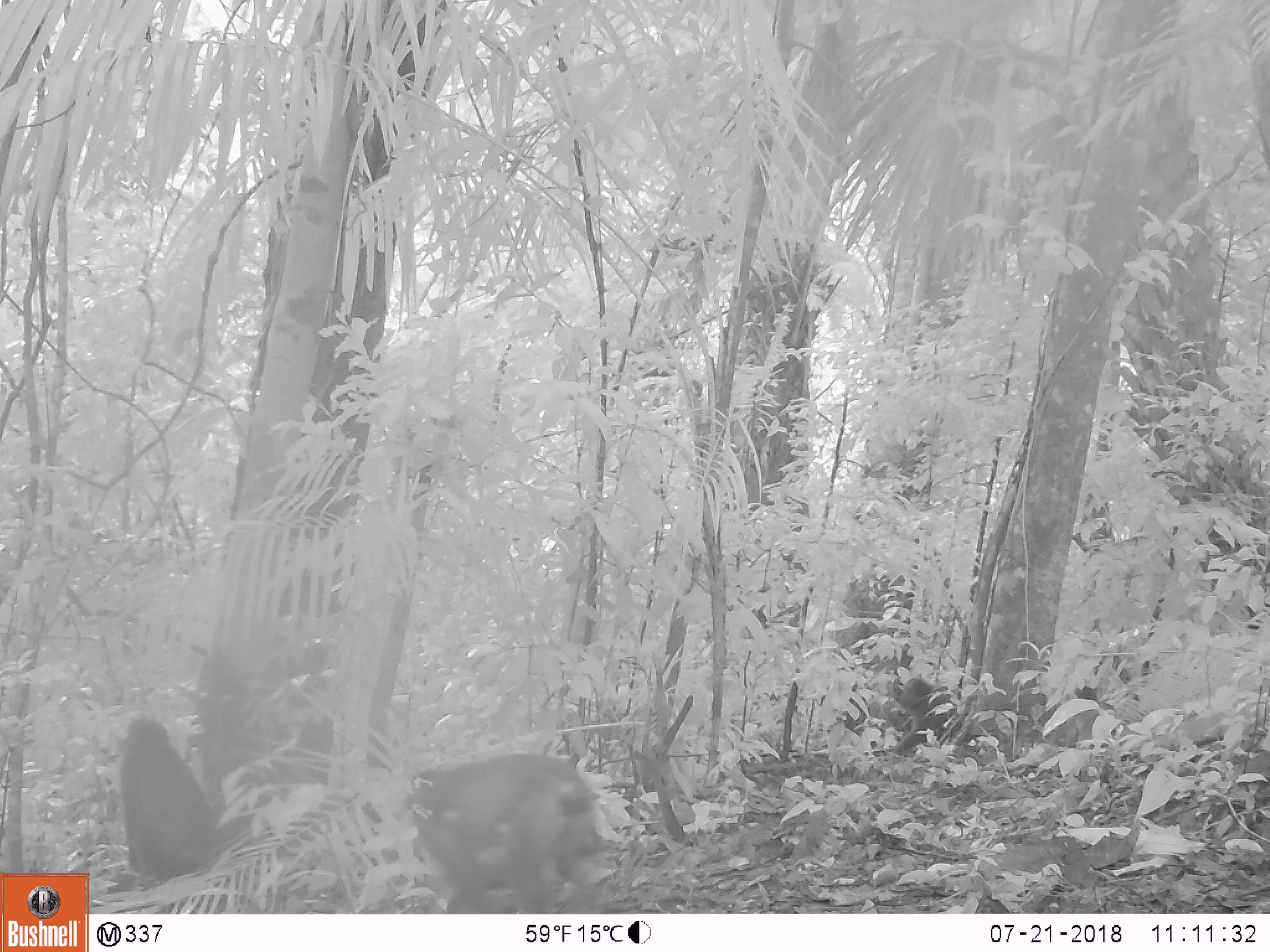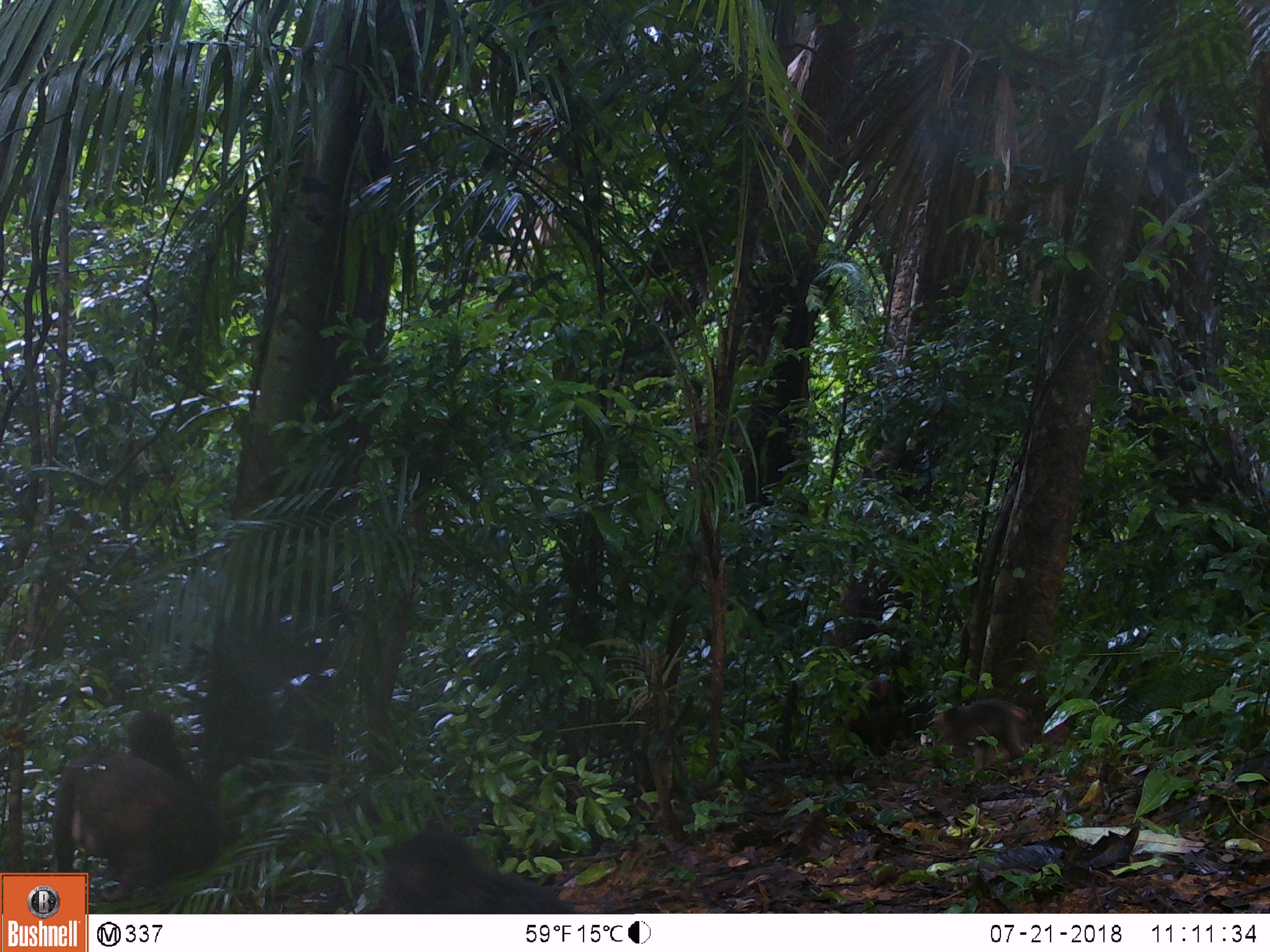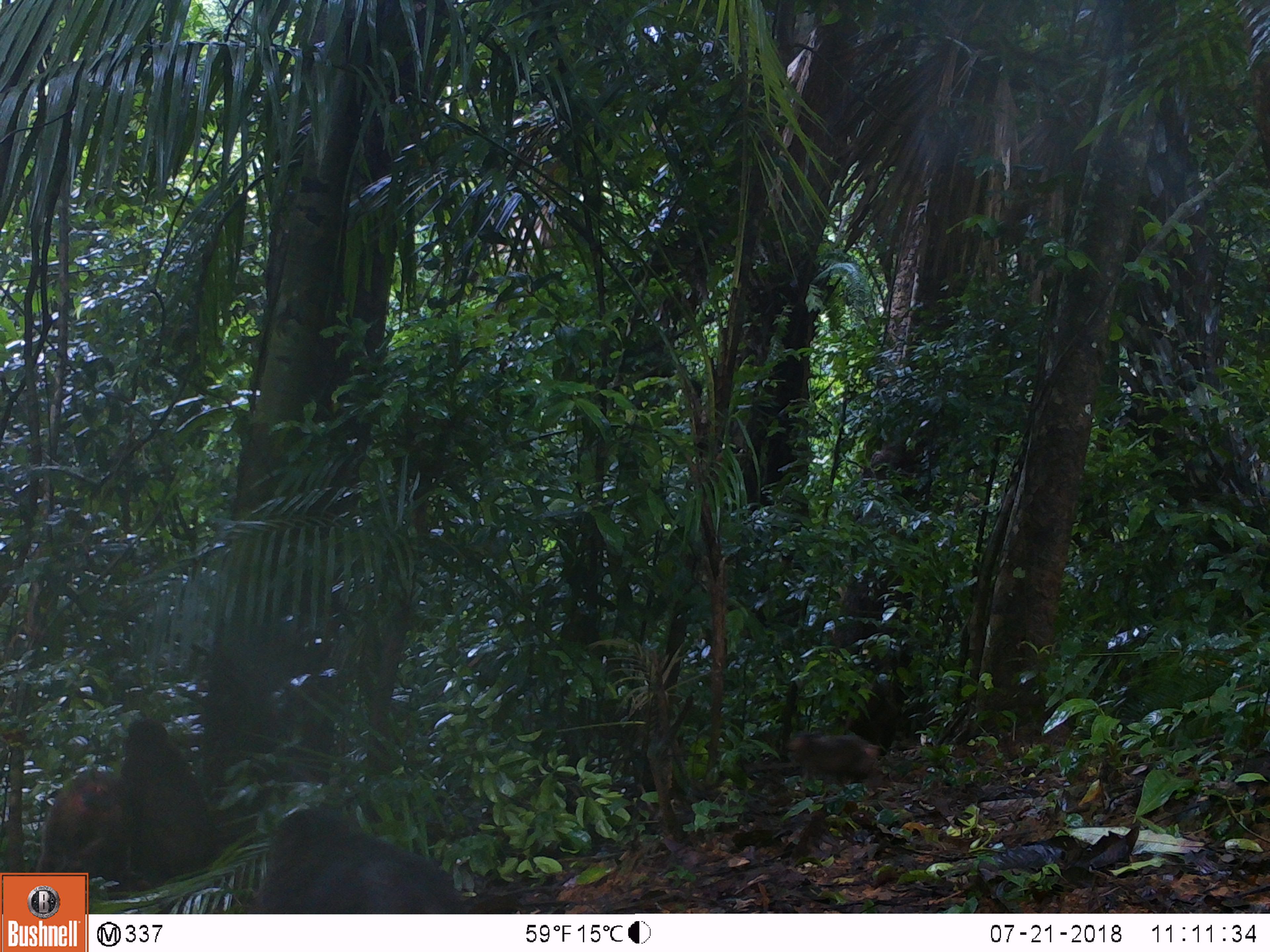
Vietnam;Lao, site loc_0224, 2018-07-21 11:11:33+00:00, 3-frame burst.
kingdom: Animalia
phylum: Chordata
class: Mammalia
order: Primates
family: Cercopithecidae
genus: Macaca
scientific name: Macaca arctoides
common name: stump-tailed macaque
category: stump tailed macaque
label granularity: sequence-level